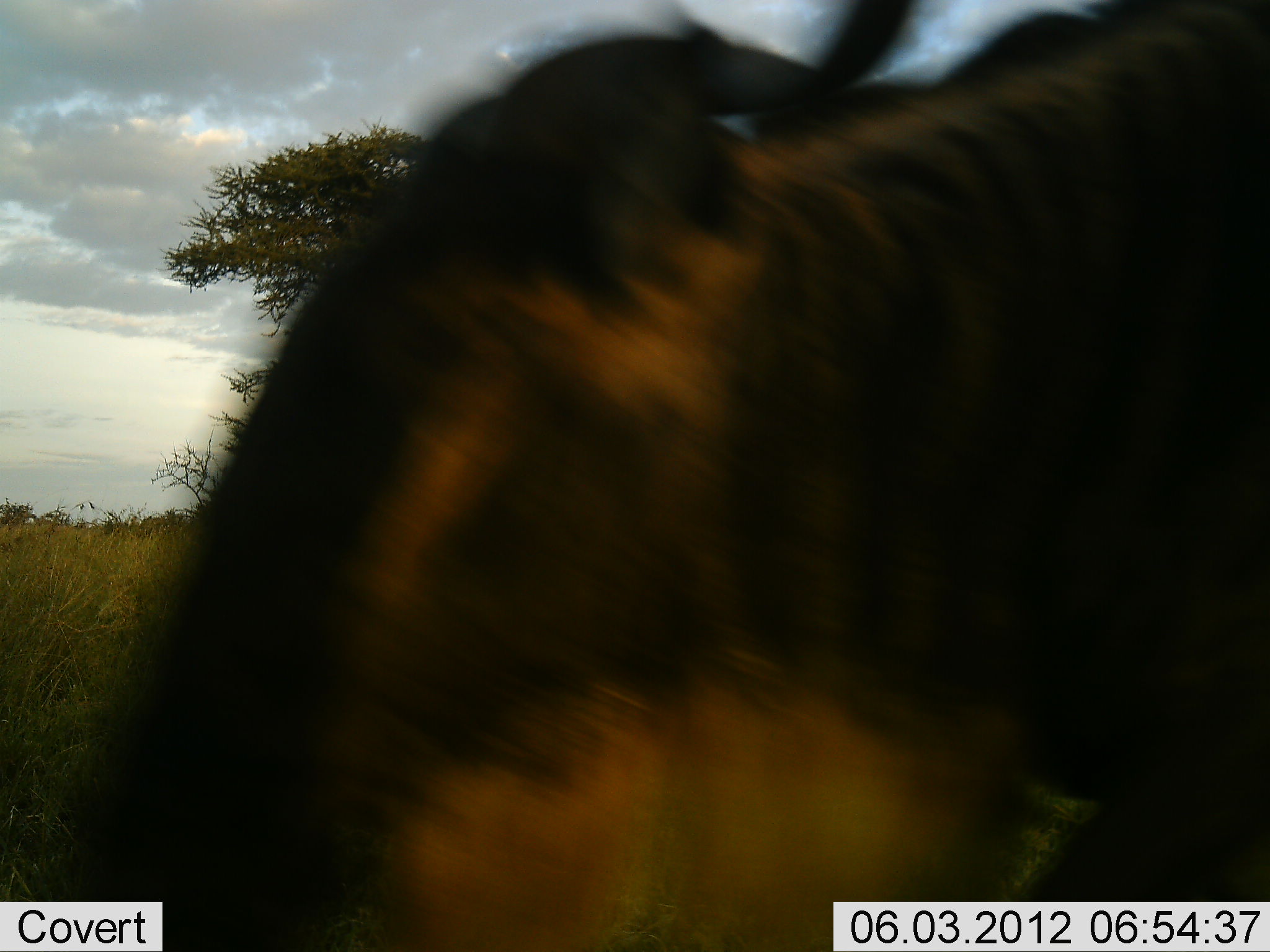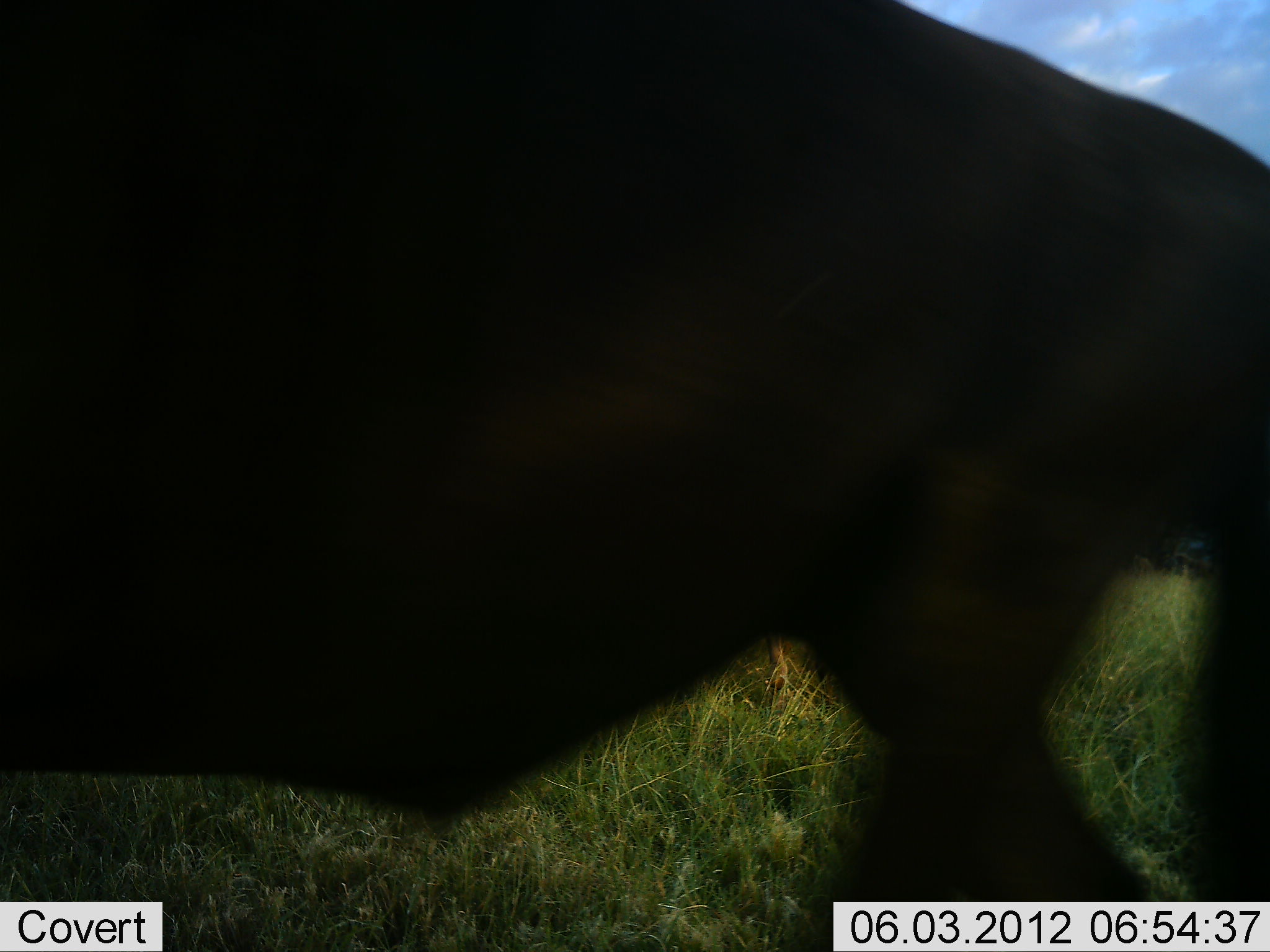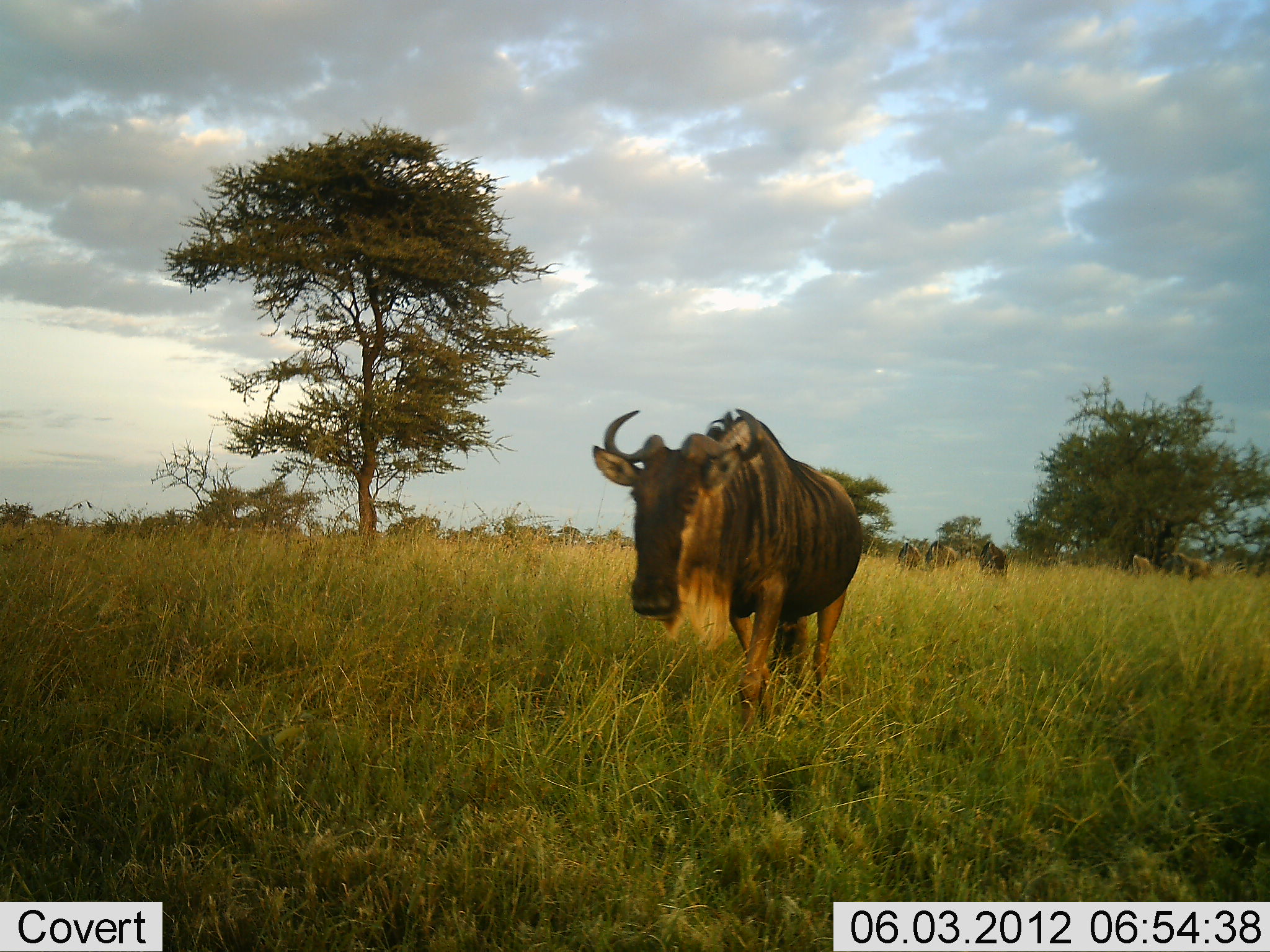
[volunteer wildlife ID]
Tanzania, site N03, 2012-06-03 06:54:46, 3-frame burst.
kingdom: Animalia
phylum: Chordata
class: Mammalia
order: Artiodactyla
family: Bovidae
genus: Connochaetes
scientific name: Connochaetes taurinus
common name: blue wildebeest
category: wildebeest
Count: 6.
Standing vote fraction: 60%.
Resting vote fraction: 0%.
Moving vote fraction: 80%.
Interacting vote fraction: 0%.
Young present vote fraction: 0%.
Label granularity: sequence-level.